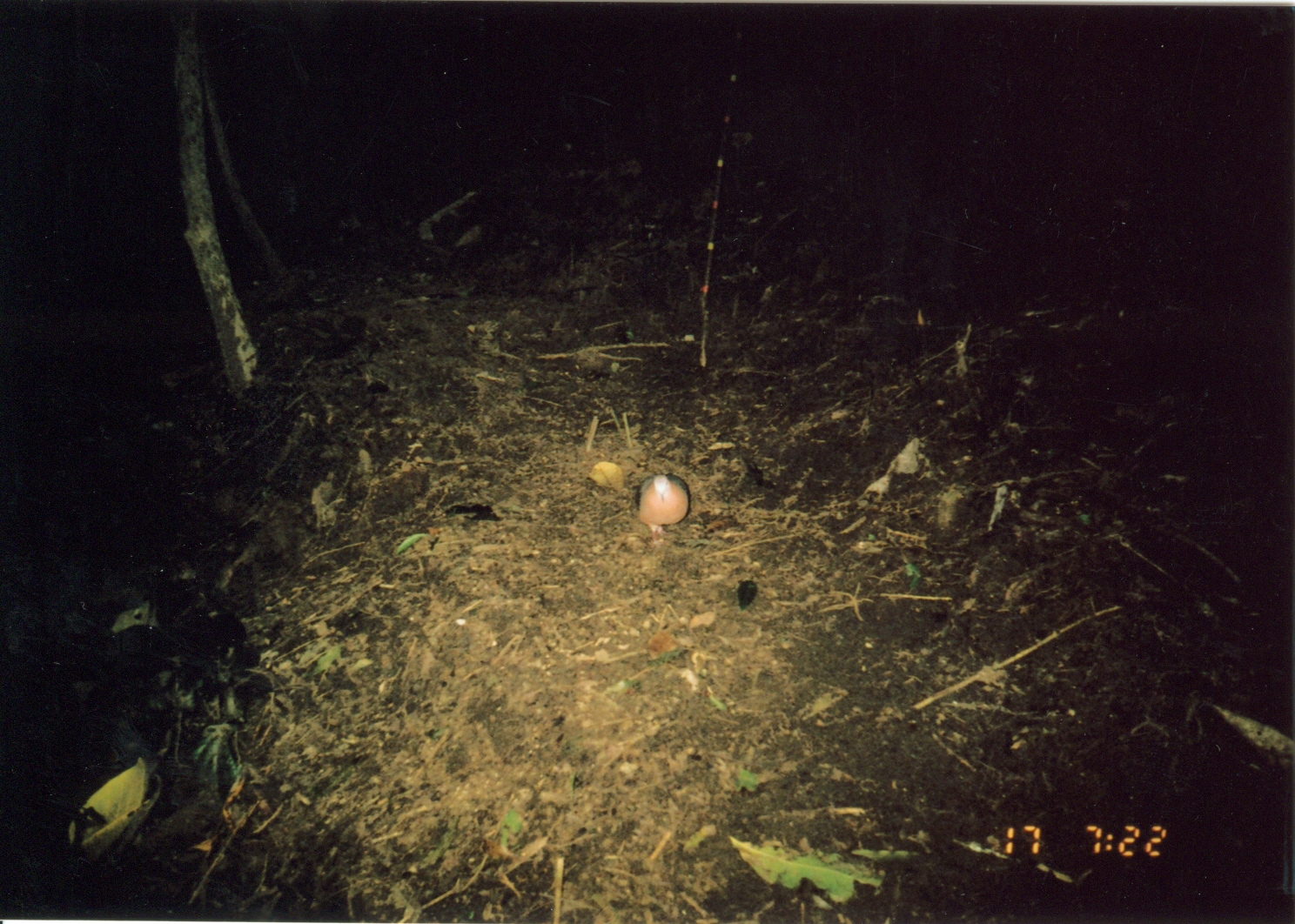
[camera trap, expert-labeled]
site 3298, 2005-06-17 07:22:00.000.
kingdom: Animalia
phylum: Chordata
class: Aves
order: Columbiformes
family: Columbidae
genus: Columba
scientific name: Columba larvata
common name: lemon dove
Columba larvata (lemon dove), count 1.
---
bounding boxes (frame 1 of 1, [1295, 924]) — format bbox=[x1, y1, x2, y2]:
columba larvata: bbox=[636, 473, 689, 546]